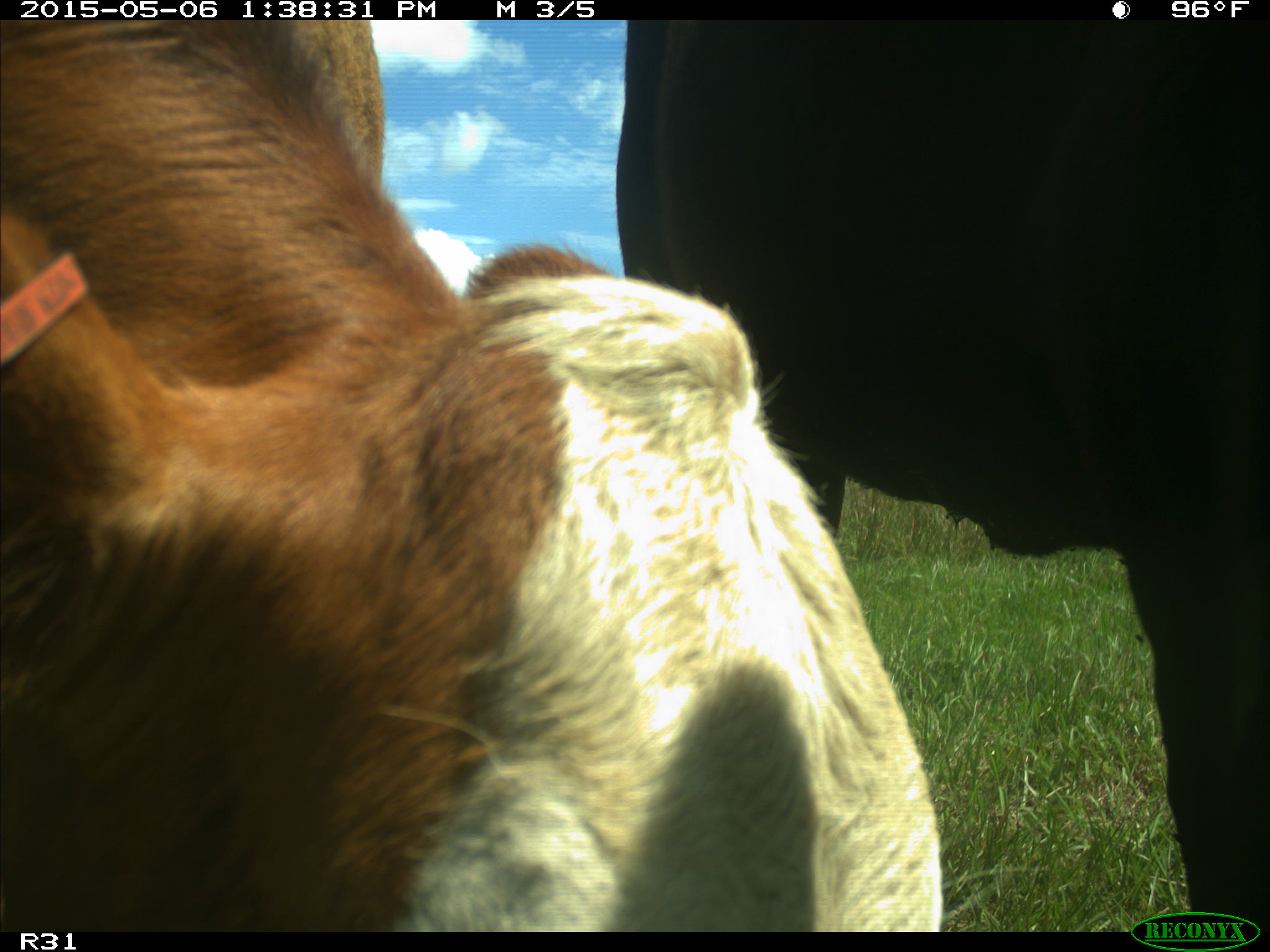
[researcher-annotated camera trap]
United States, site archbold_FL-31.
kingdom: Animalia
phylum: Chordata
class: Mammalia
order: Artiodactyla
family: Bovidae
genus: Bos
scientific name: Bos taurus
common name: domestic cow